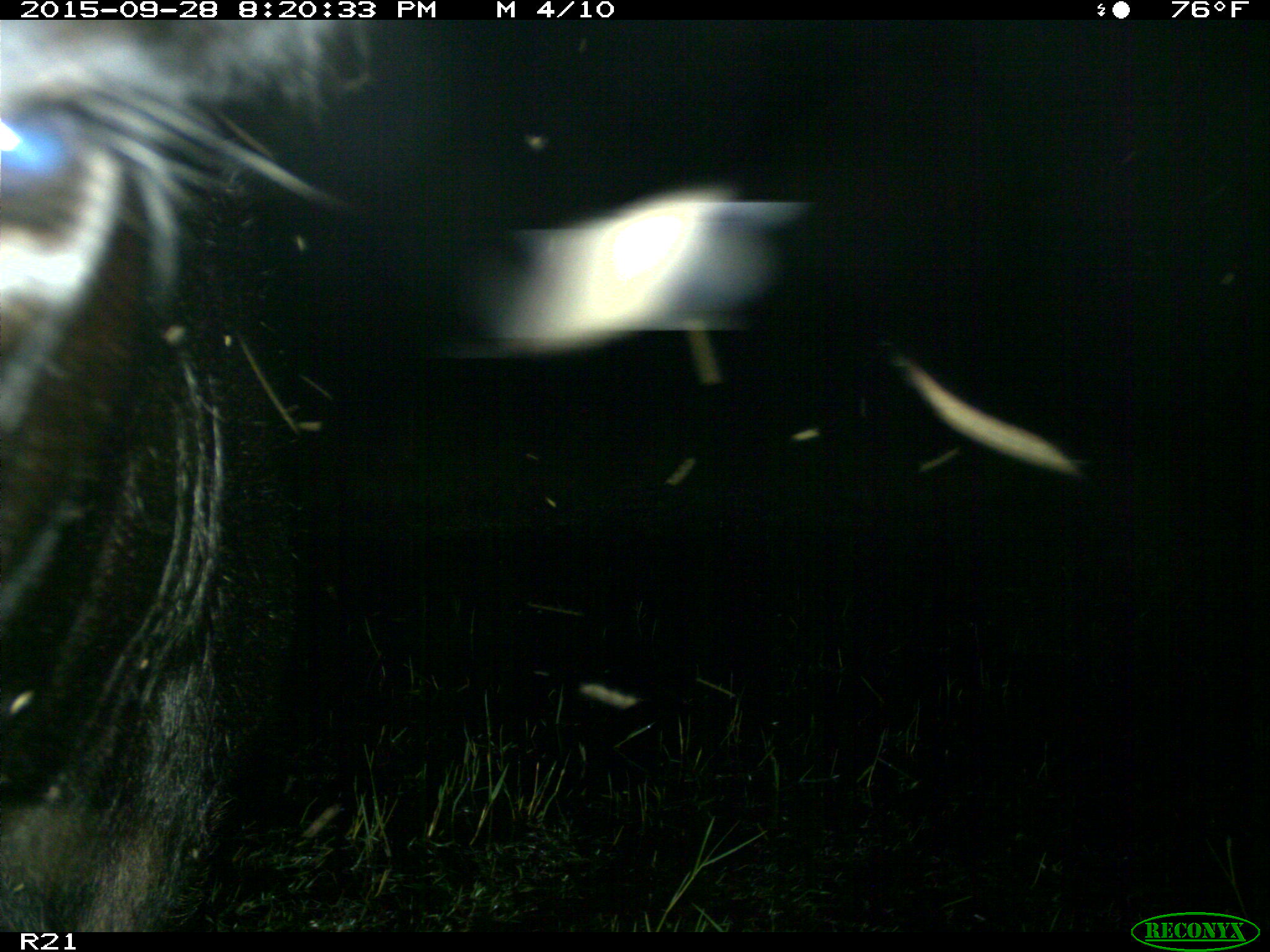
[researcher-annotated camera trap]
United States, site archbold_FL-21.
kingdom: Animalia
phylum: Chordata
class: Mammalia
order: Artiodactyla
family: Bovidae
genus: Bos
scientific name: Bos taurus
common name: domestic cow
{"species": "Bos taurus (domestic cow)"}